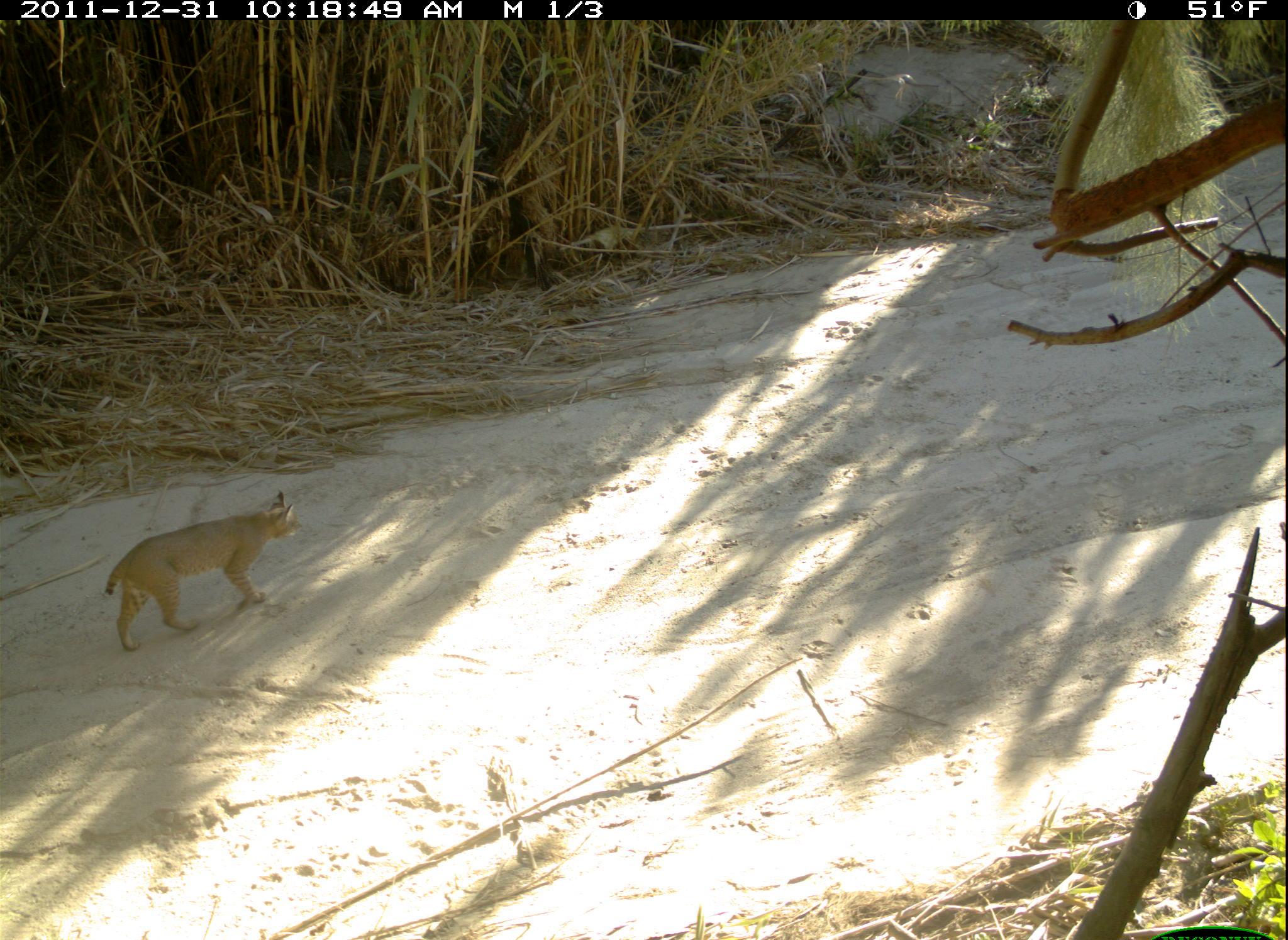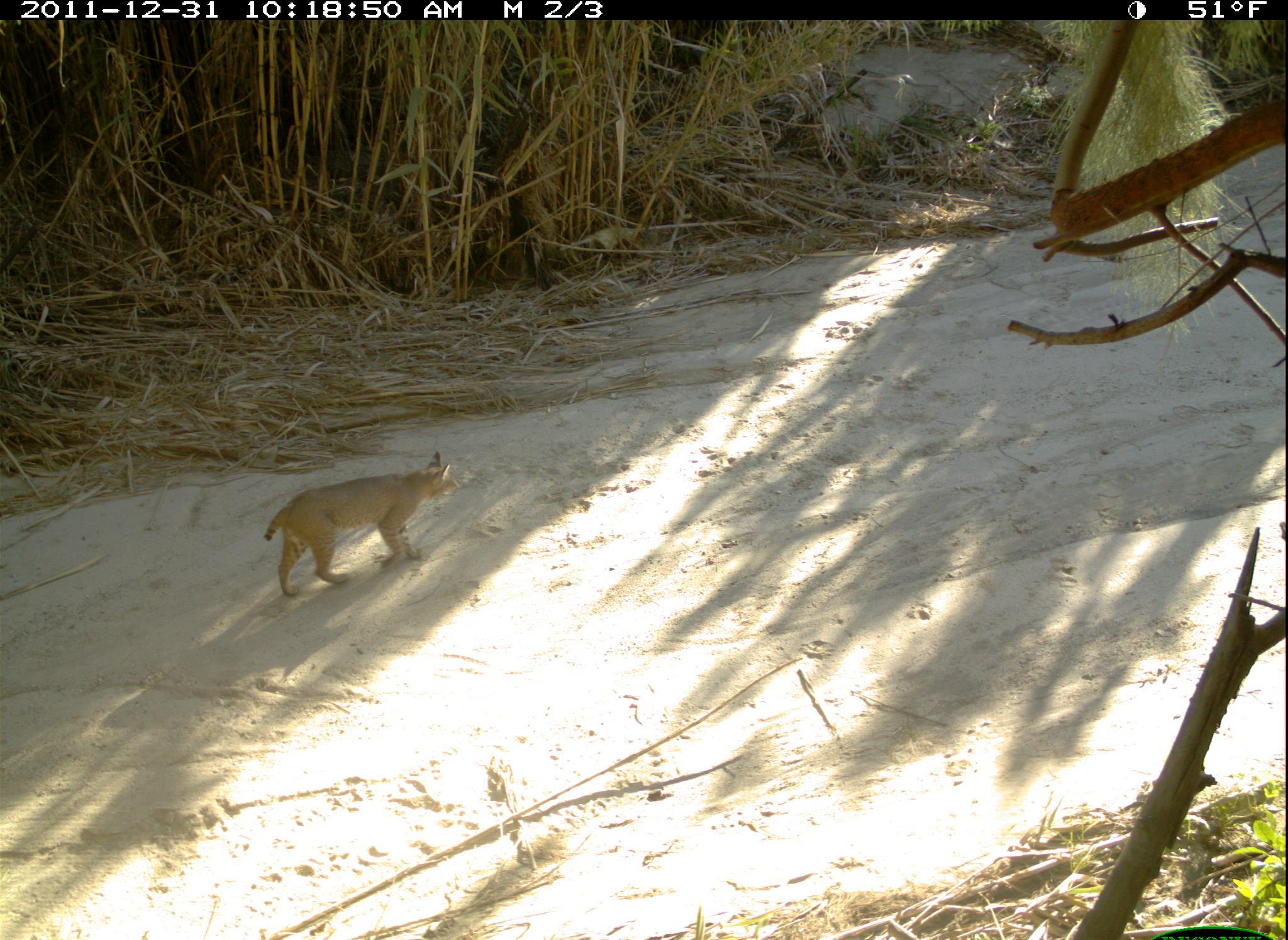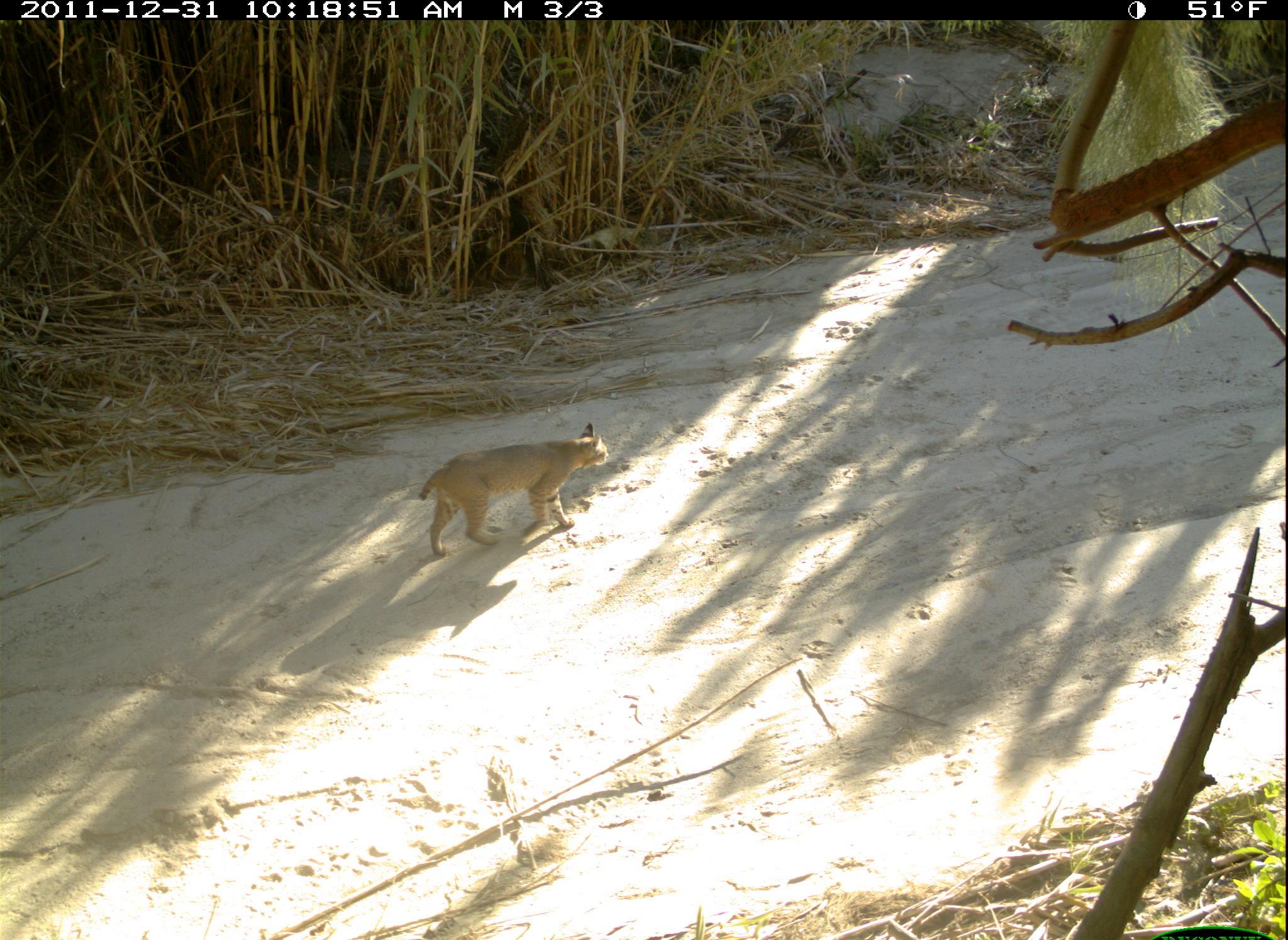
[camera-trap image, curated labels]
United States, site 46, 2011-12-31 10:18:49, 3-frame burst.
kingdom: Animalia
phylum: Chordata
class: Mammalia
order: Carnivora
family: Felidae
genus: Lynx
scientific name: Lynx rufus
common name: bobcat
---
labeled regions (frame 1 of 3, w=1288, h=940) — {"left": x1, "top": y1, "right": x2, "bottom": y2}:
bobcat: {"left": 97, "top": 482, "right": 311, "bottom": 664}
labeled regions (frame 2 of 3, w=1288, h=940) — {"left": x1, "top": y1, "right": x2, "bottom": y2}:
bobcat: {"left": 250, "top": 449, "right": 464, "bottom": 607}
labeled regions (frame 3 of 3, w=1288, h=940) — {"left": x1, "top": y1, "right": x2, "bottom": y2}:
bobcat: {"left": 409, "top": 416, "right": 626, "bottom": 559}